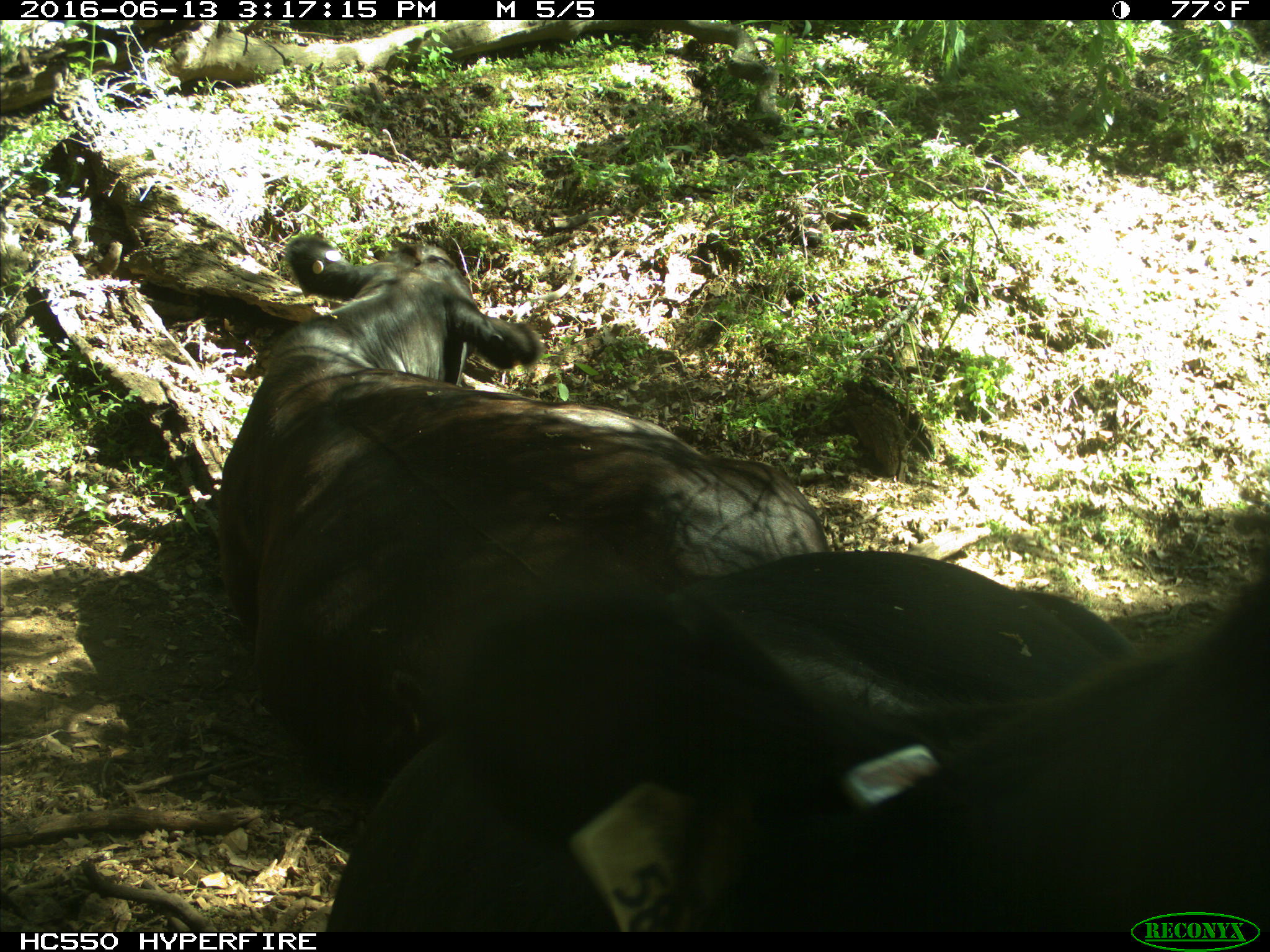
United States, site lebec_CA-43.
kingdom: Animalia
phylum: Chordata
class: Mammalia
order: Artiodactyla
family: Bovidae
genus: Bos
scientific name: Bos taurus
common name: domestic cow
Bos taurus (domestic cow).